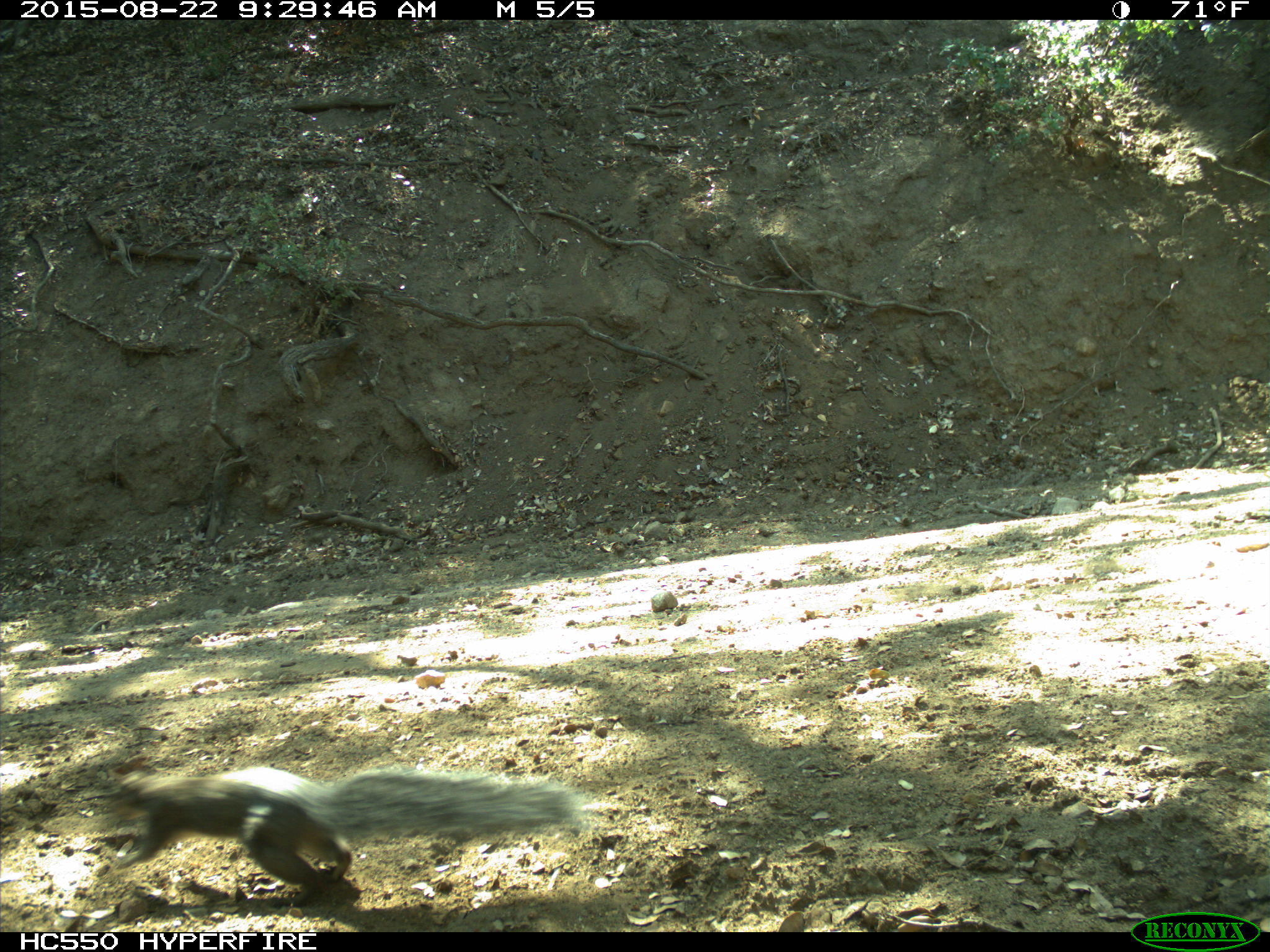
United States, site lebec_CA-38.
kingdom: Animalia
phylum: Chordata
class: Mammalia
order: Rodentia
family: Sciuridae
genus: Sciurus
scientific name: Sciurus carolinensis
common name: eastern gray squirrel